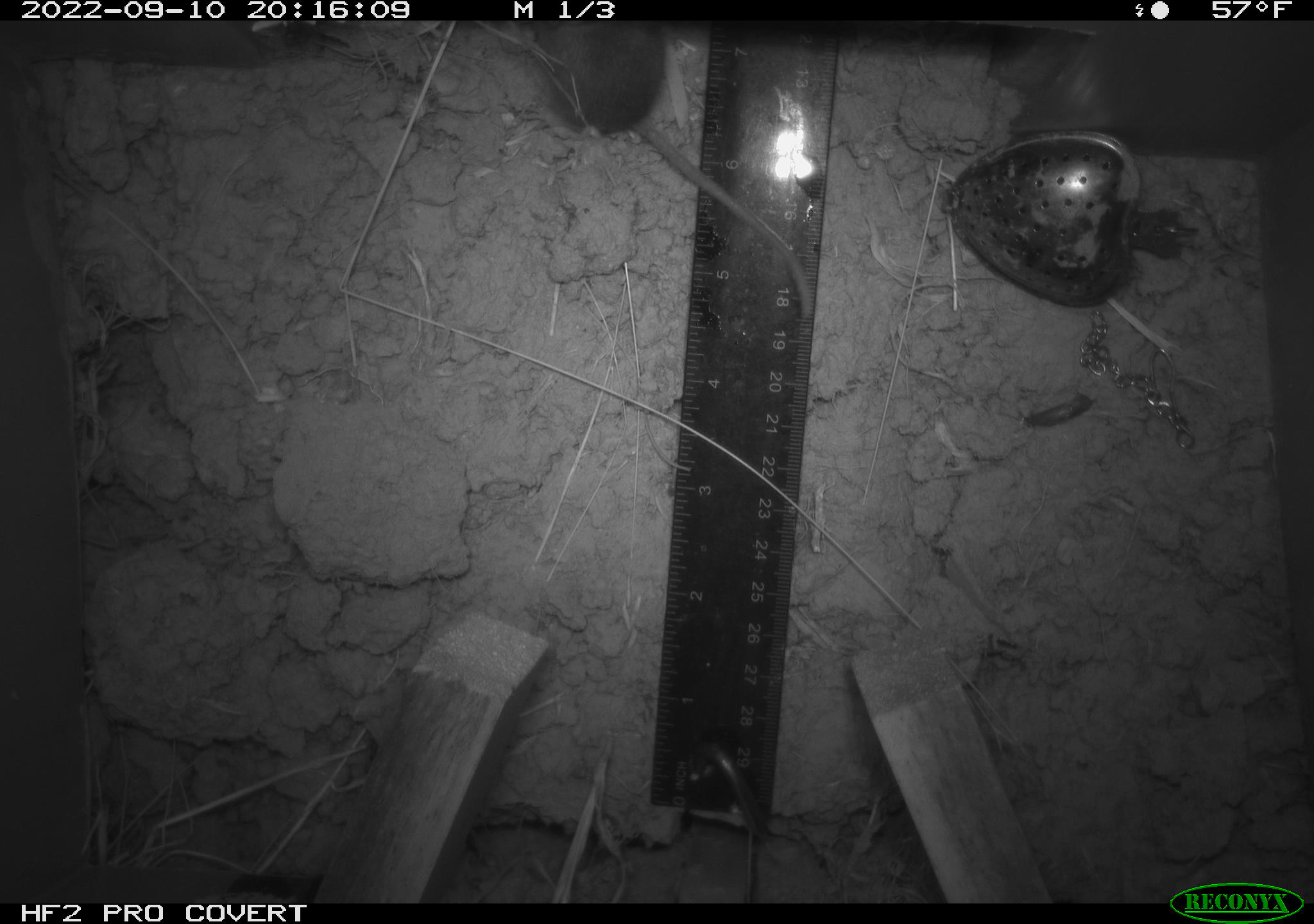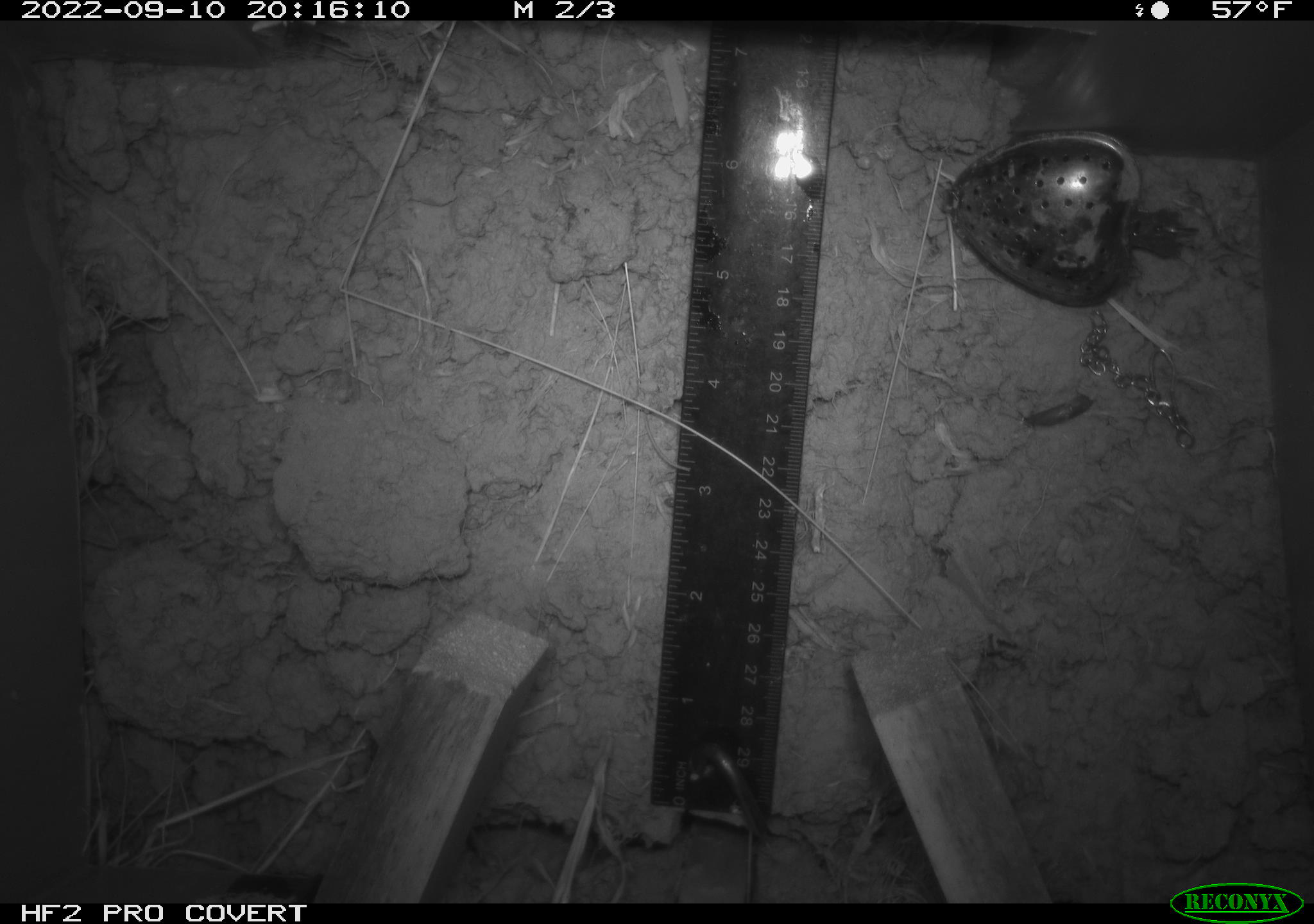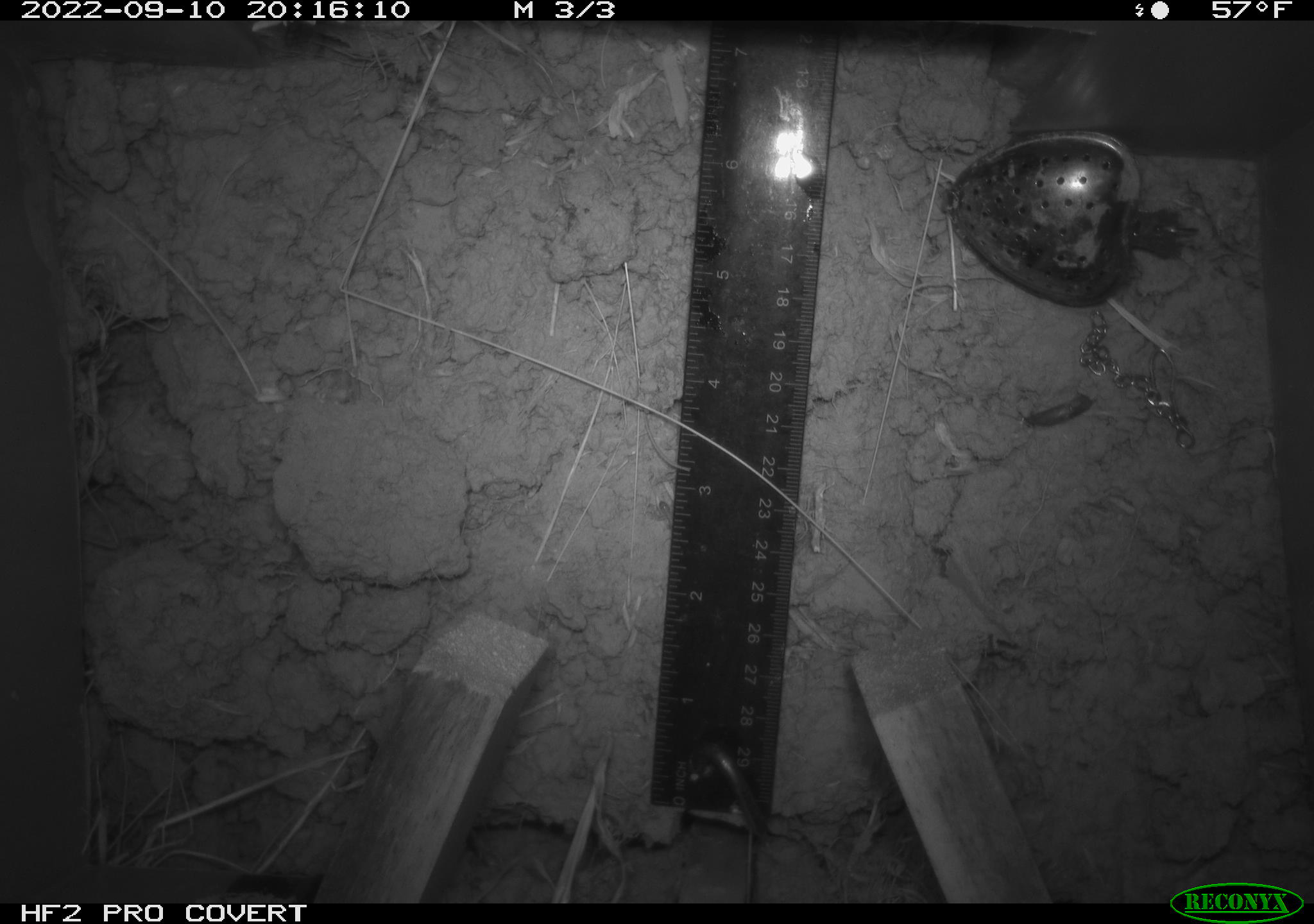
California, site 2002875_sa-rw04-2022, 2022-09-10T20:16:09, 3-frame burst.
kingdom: Animalia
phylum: Chordata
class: Mammalia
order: Rodentia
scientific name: Rodentia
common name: mouse species